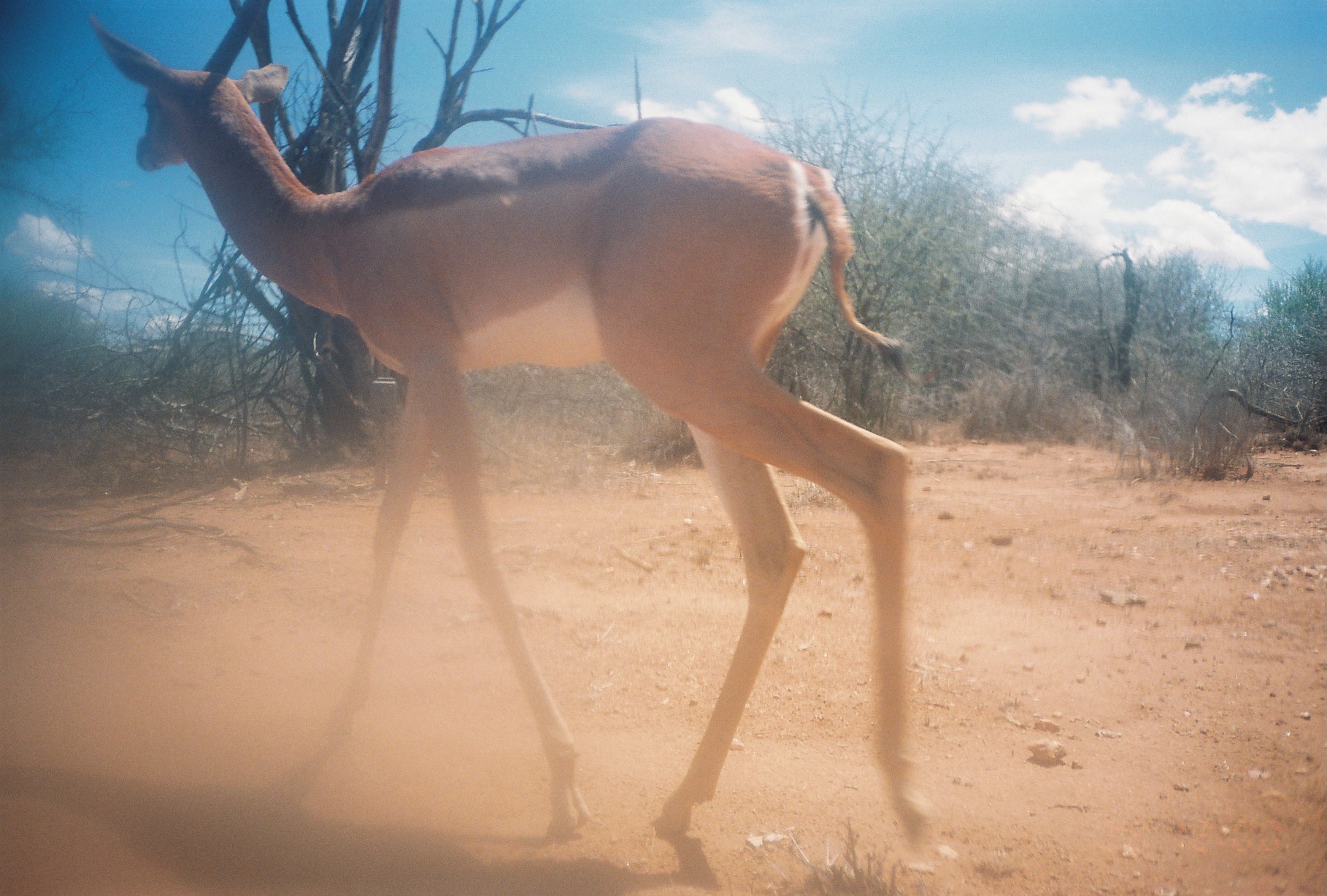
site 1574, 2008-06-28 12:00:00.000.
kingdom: Animalia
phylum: Chordata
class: Mammalia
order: Artiodactyla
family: Bovidae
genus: Litocranius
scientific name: Litocranius walleri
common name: gerenuk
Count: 1.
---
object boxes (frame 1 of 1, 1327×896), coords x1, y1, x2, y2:
litocranius walleri: 76, 8, 946, 855